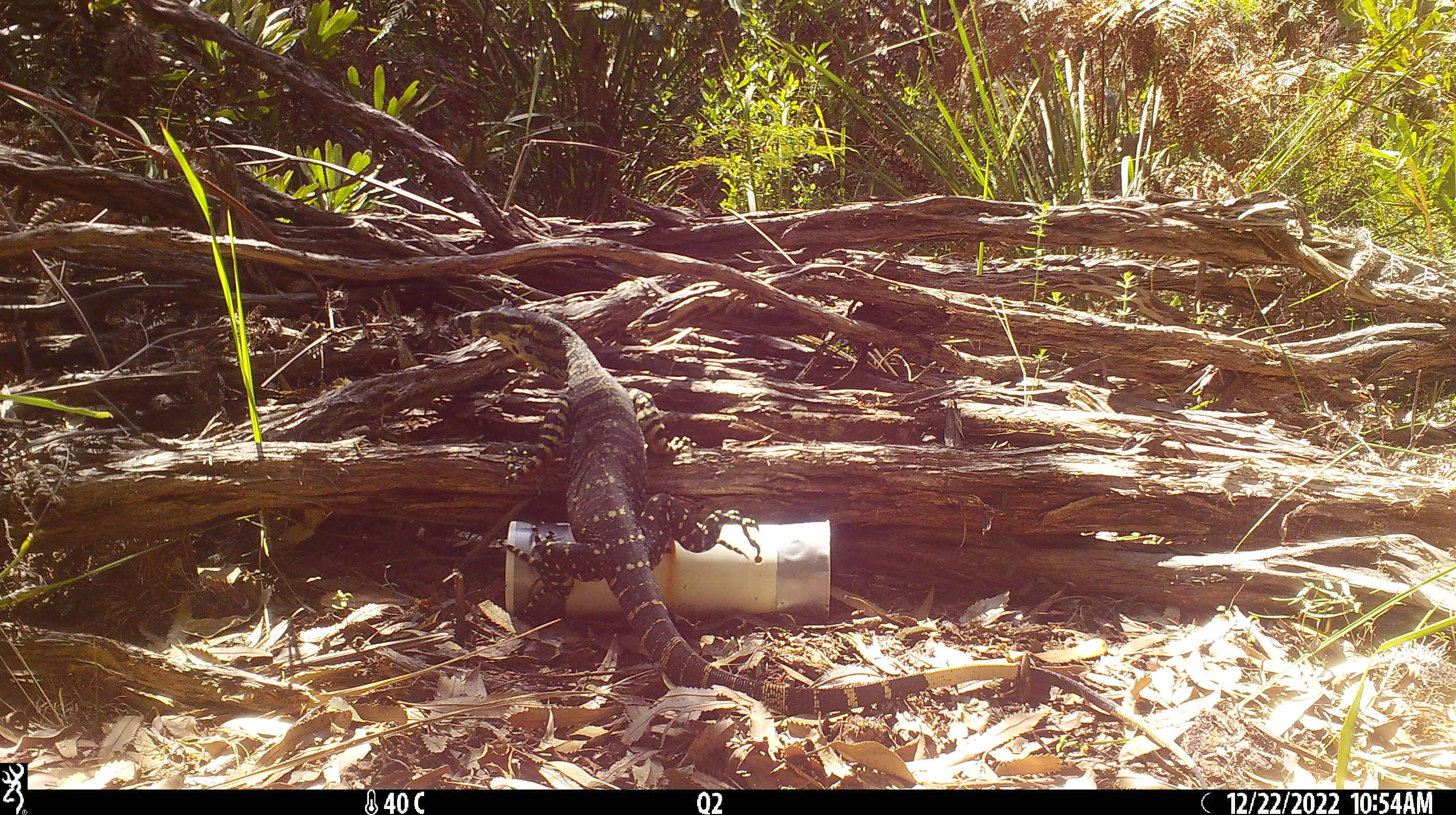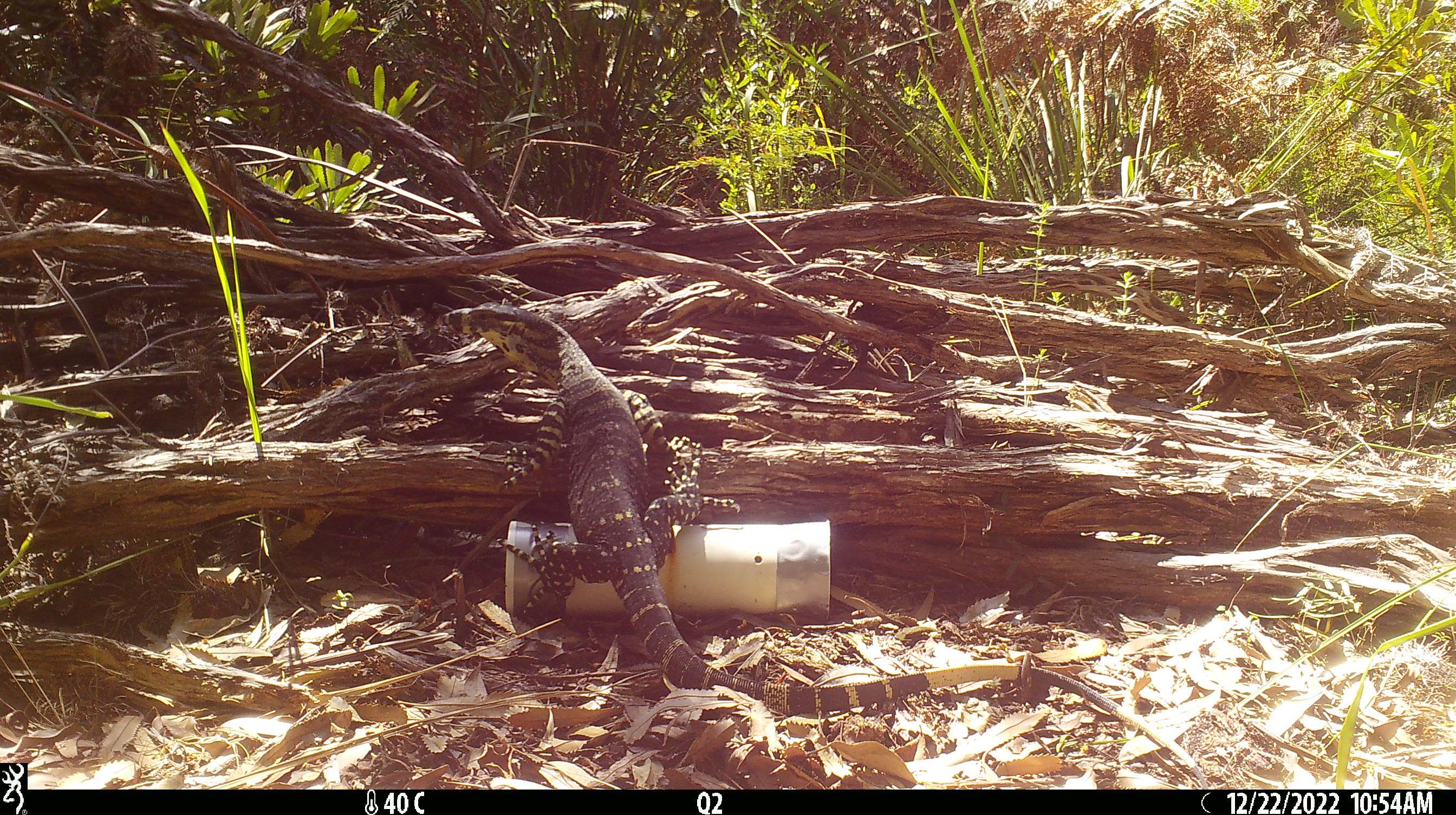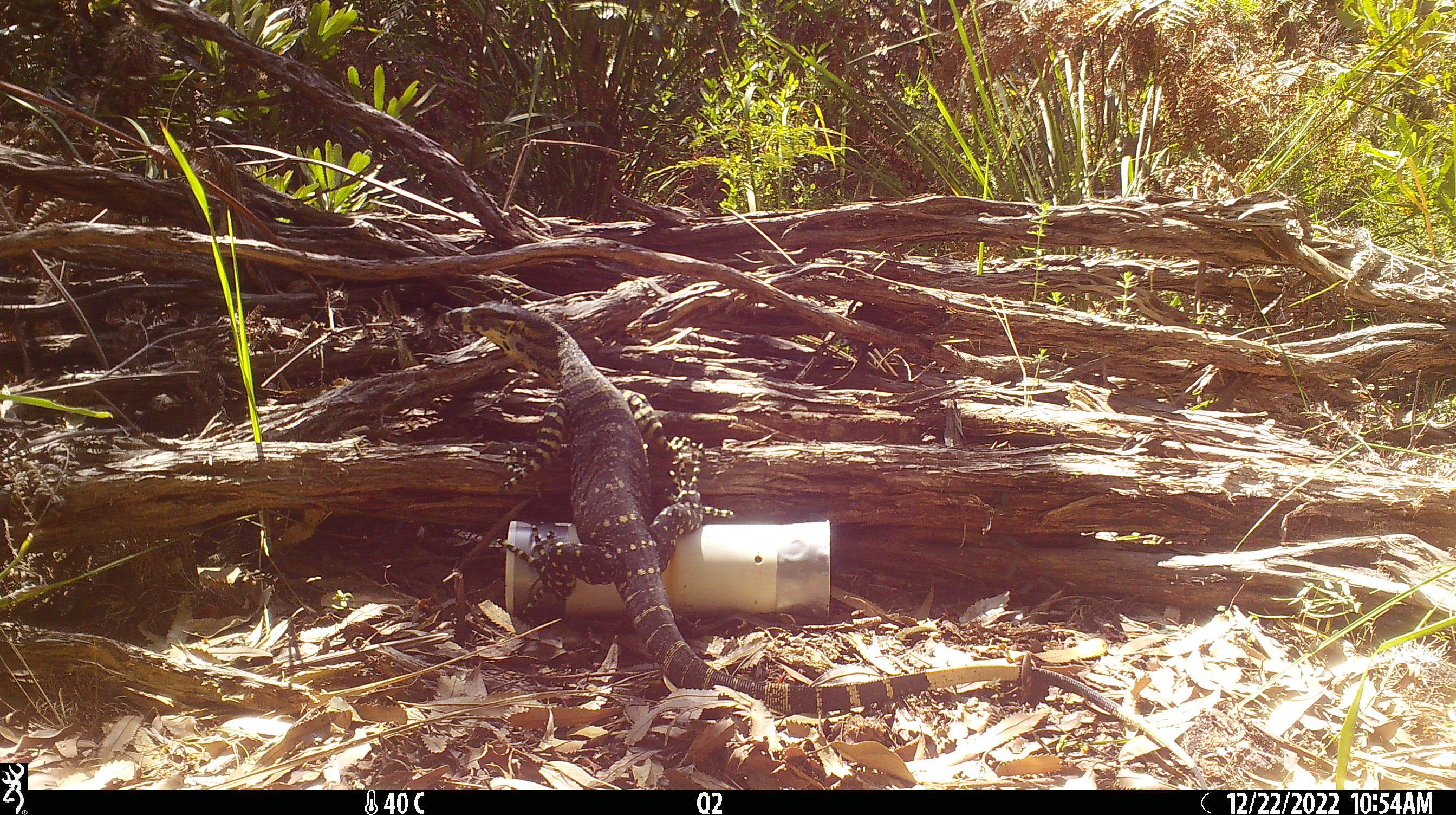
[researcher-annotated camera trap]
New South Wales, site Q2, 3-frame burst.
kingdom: Animalia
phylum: Chordata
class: Reptilia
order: Squamata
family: Varanidae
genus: Varanus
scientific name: Varanus varius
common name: lace monitor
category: goanna